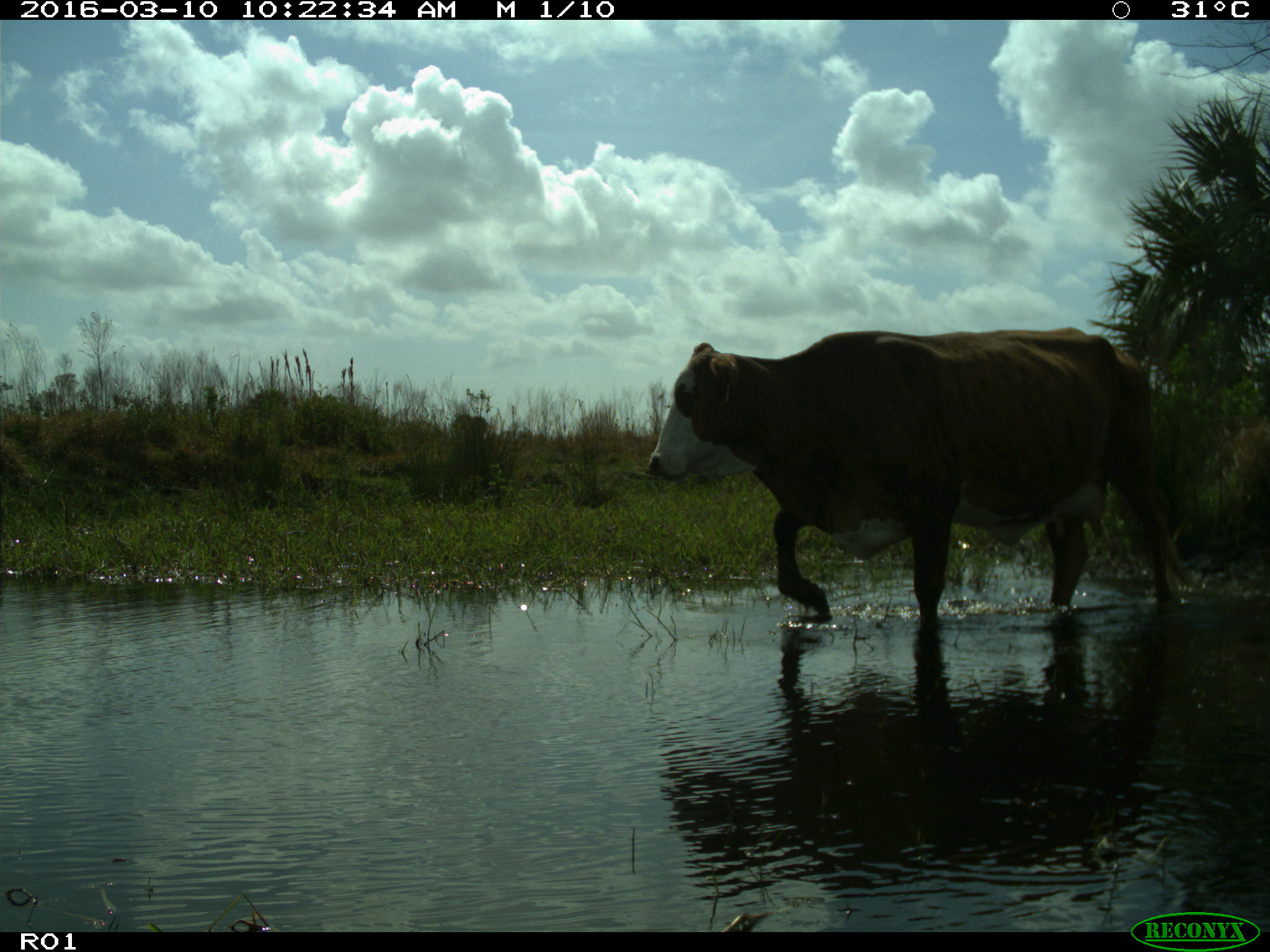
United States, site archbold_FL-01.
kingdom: Animalia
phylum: Chordata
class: Mammalia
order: Artiodactyla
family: Bovidae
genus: Bos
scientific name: Bos taurus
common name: domestic cow